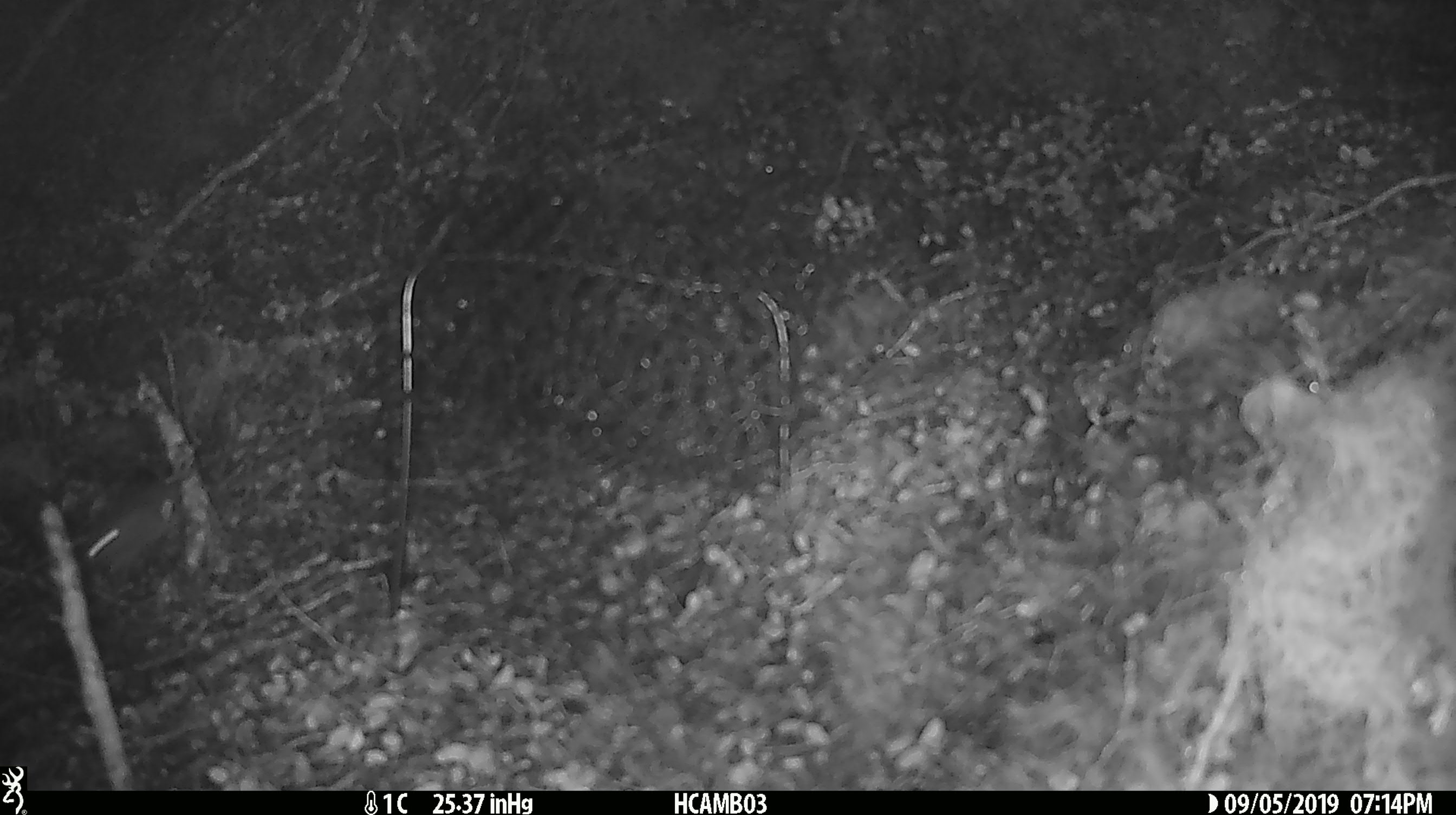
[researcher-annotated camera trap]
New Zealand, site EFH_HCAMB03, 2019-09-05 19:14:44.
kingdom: Animalia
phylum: Chordata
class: Mammalia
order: Rodentia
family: Muridae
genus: Mus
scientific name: Mus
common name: mouse